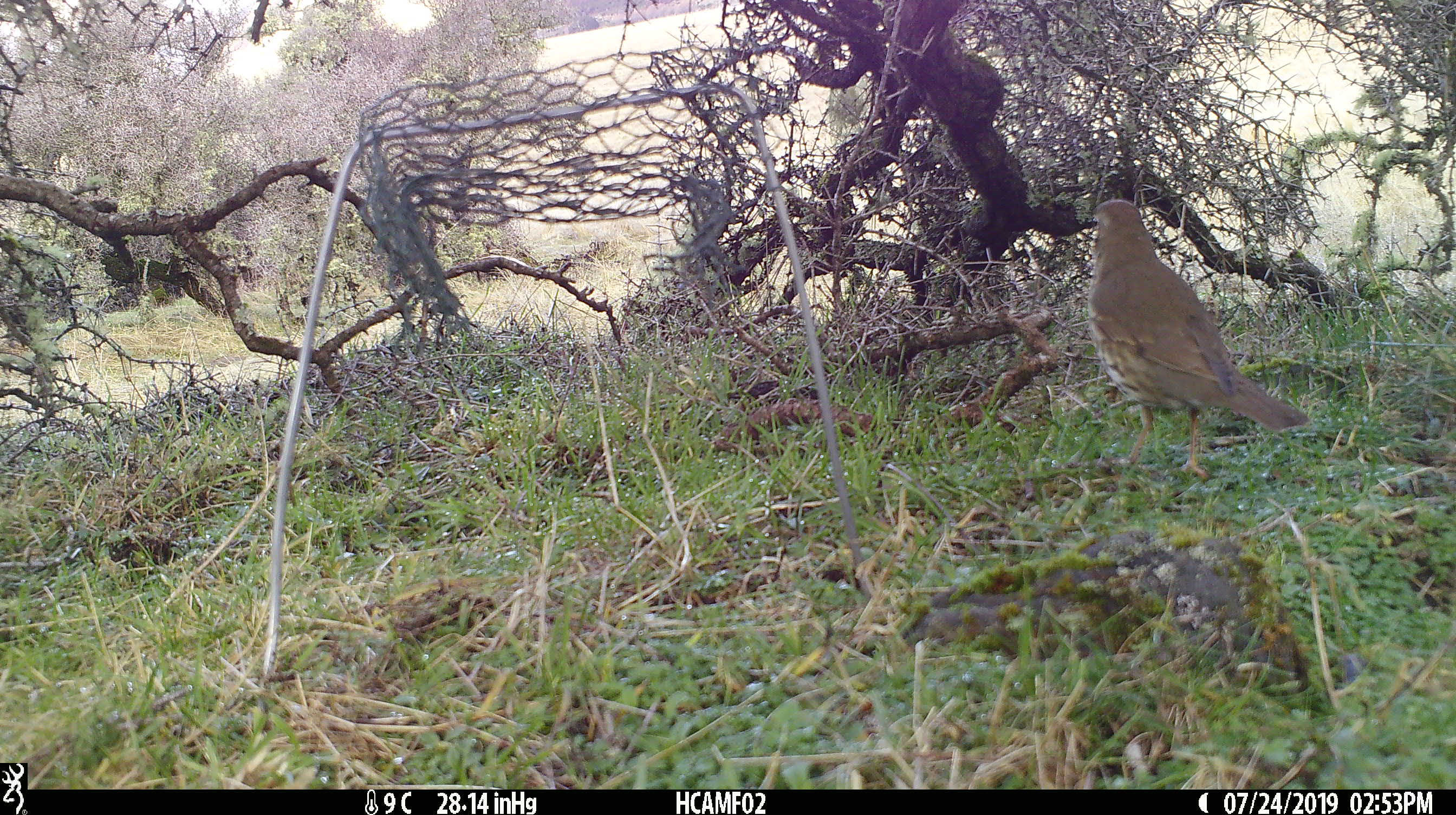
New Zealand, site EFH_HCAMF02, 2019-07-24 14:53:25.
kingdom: Animalia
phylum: Chordata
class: Aves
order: Passeriformes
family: Turdidae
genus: Turdus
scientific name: Turdus philomelos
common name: song thrush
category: thrush